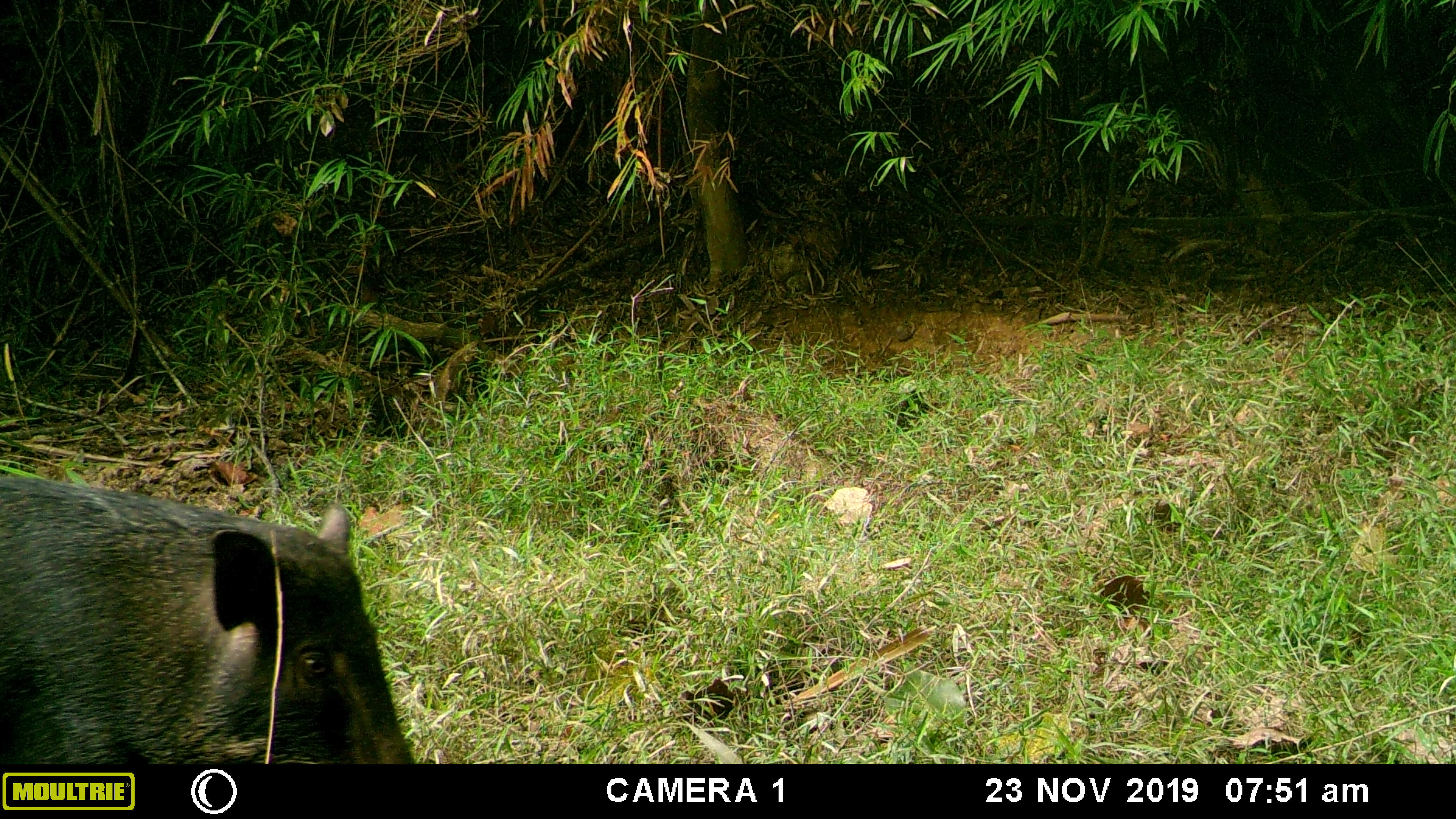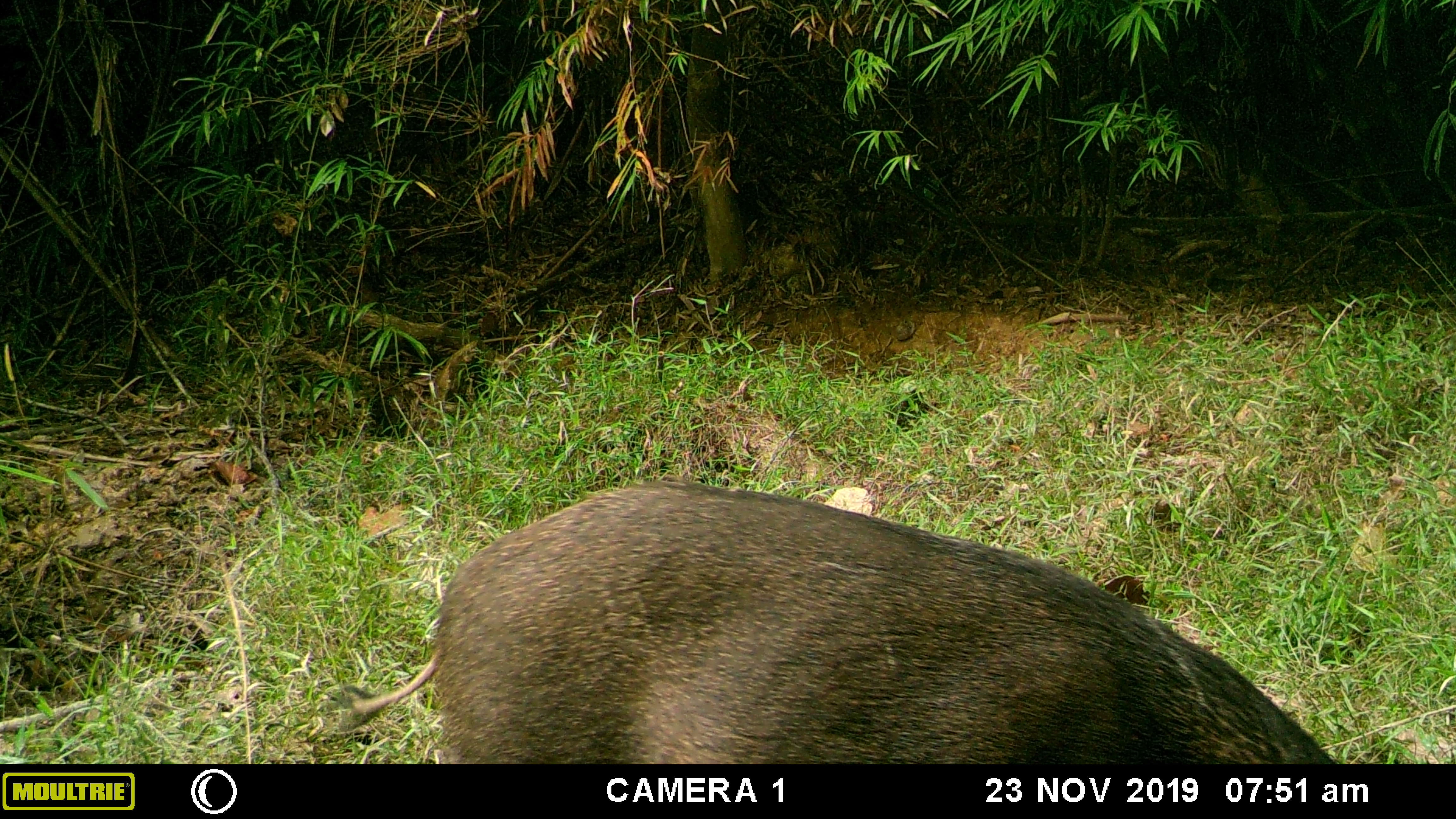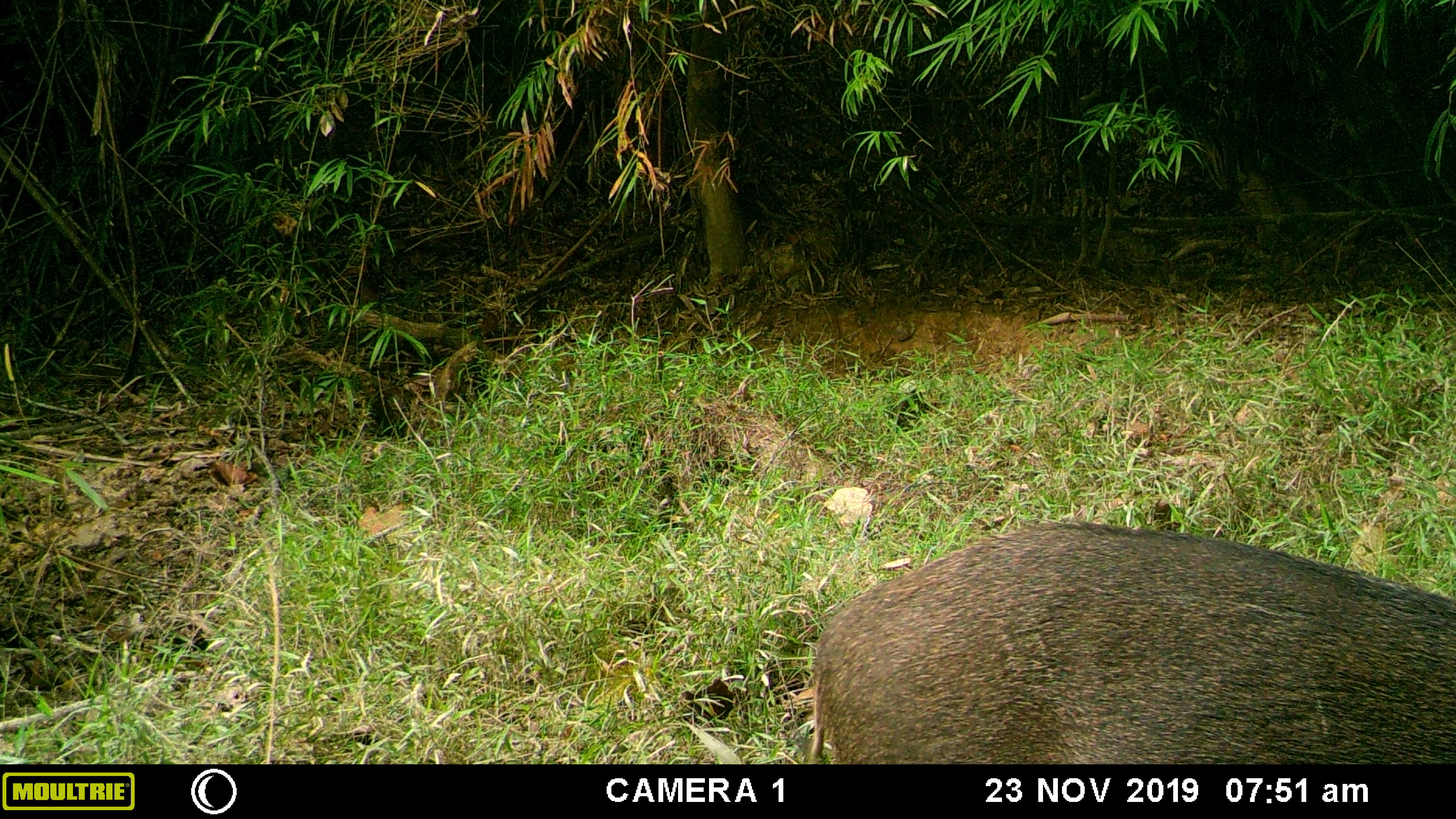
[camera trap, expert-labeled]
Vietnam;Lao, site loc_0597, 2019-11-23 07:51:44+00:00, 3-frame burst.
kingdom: Animalia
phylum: Chordata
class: Mammalia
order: Artiodactyla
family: Suidae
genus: Sus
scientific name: Sus scrofa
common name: eurasian wild pig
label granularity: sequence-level